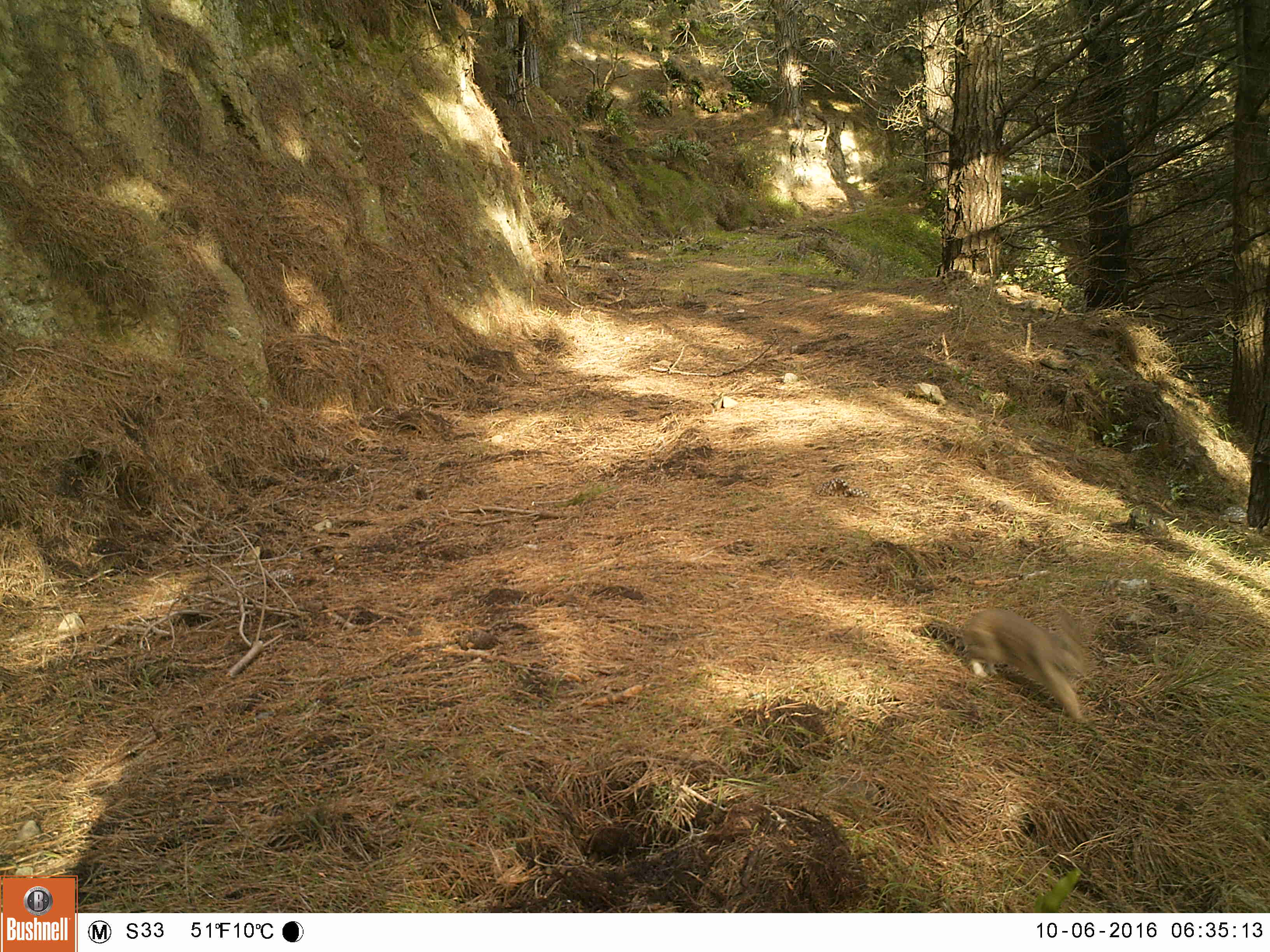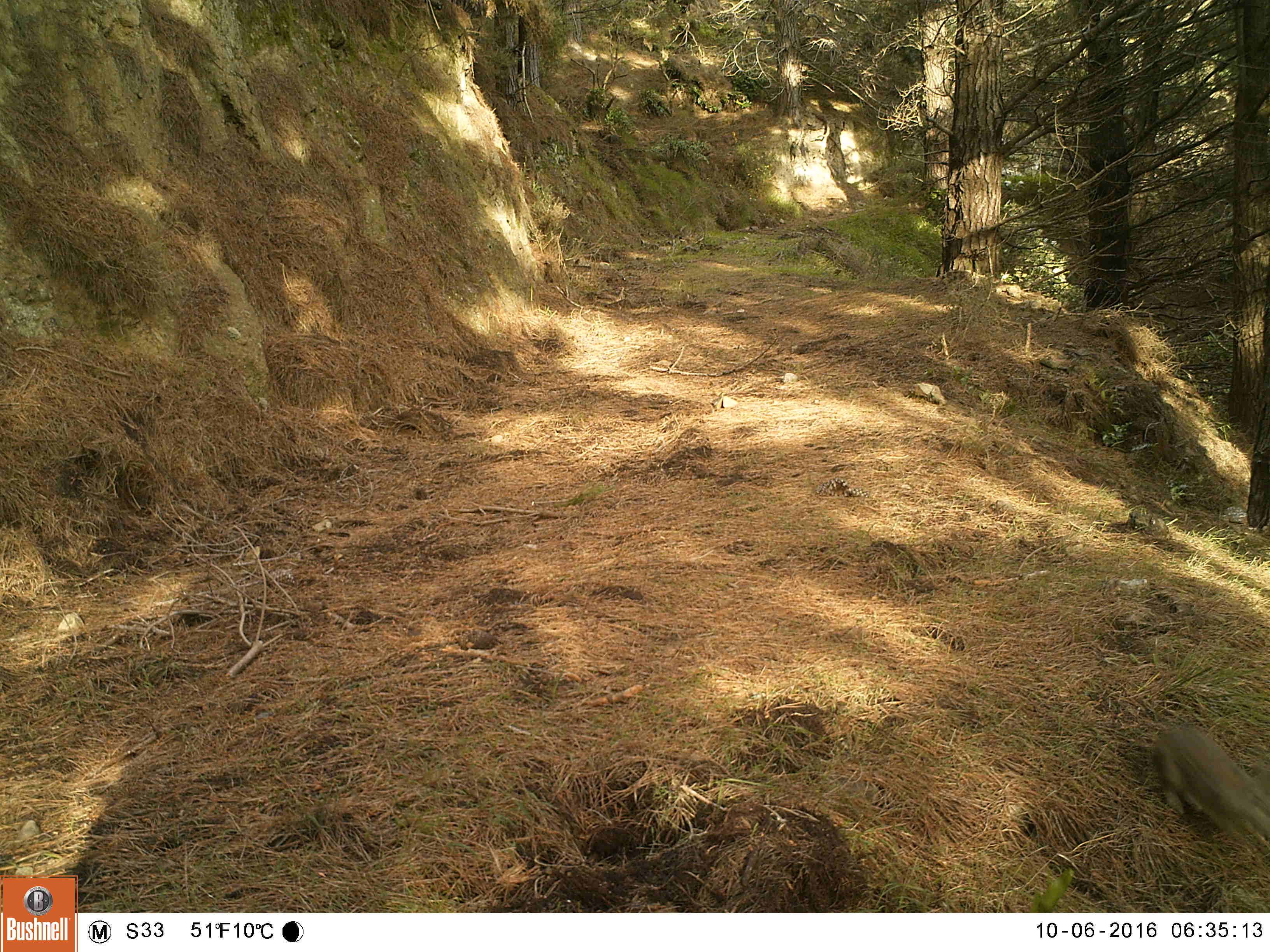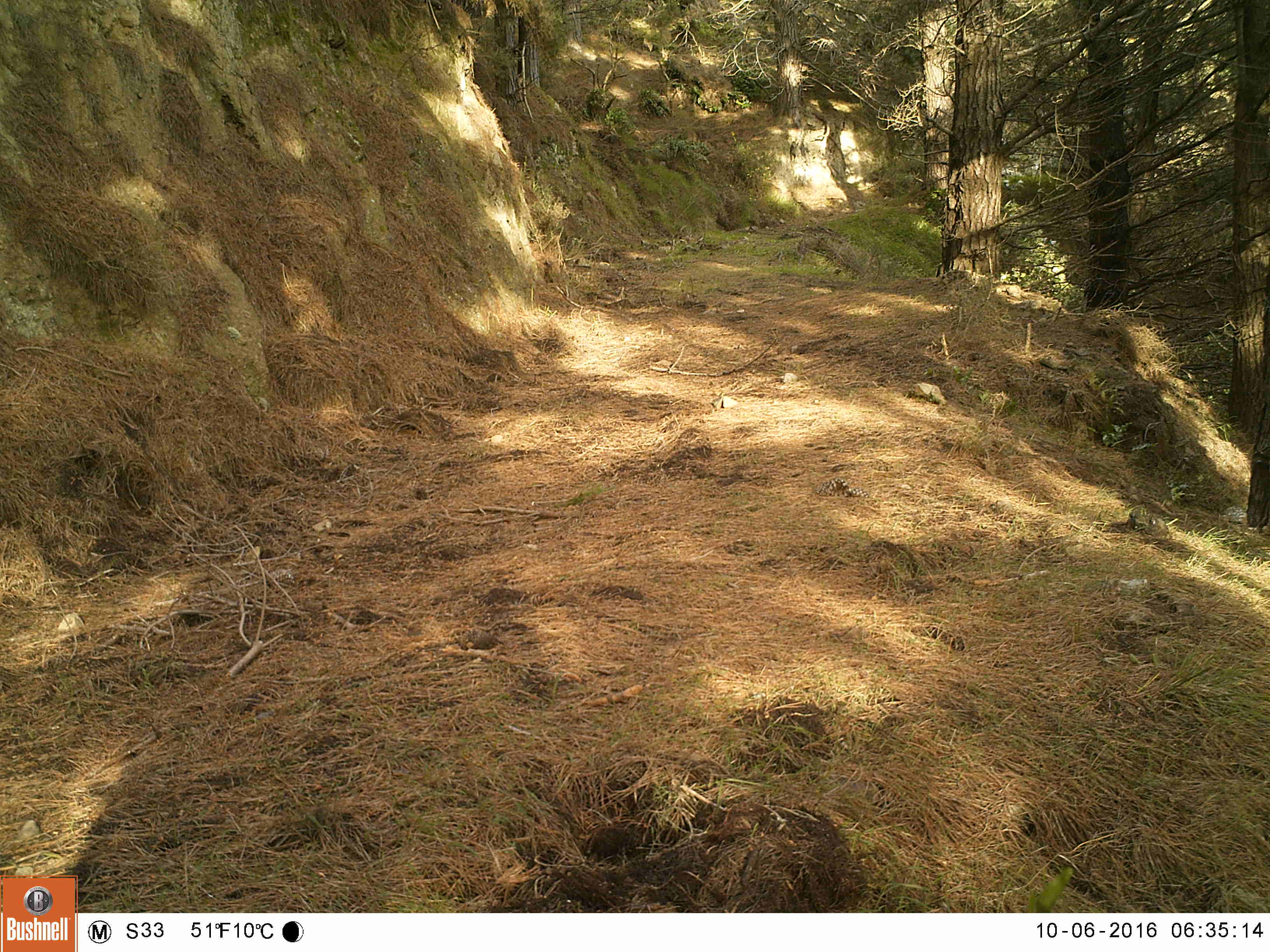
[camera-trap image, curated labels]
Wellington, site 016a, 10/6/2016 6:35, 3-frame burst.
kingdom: Animalia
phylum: Chordata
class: Mammalia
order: Lagomorpha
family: Leporidae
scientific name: Leporidae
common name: rabbit